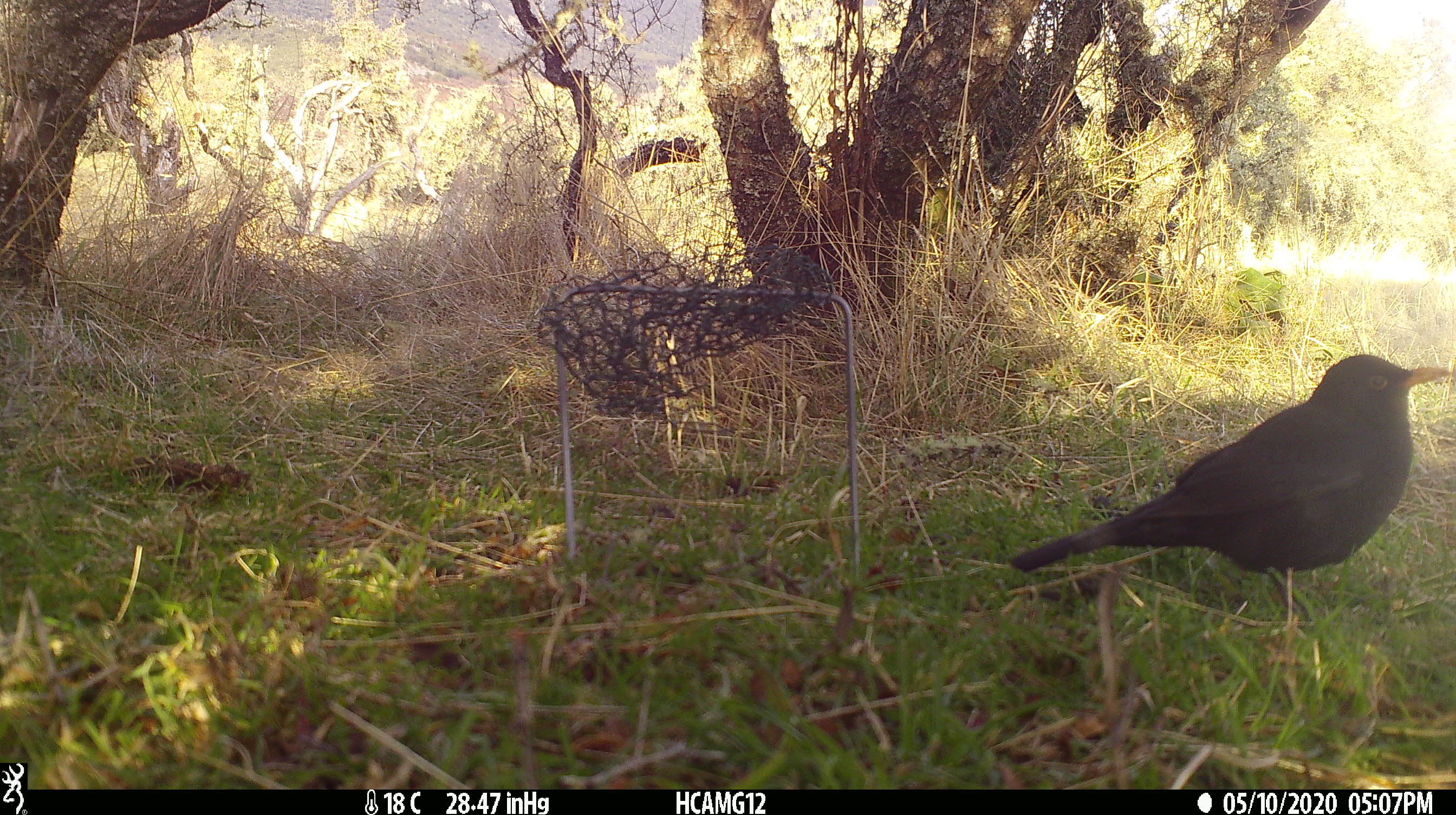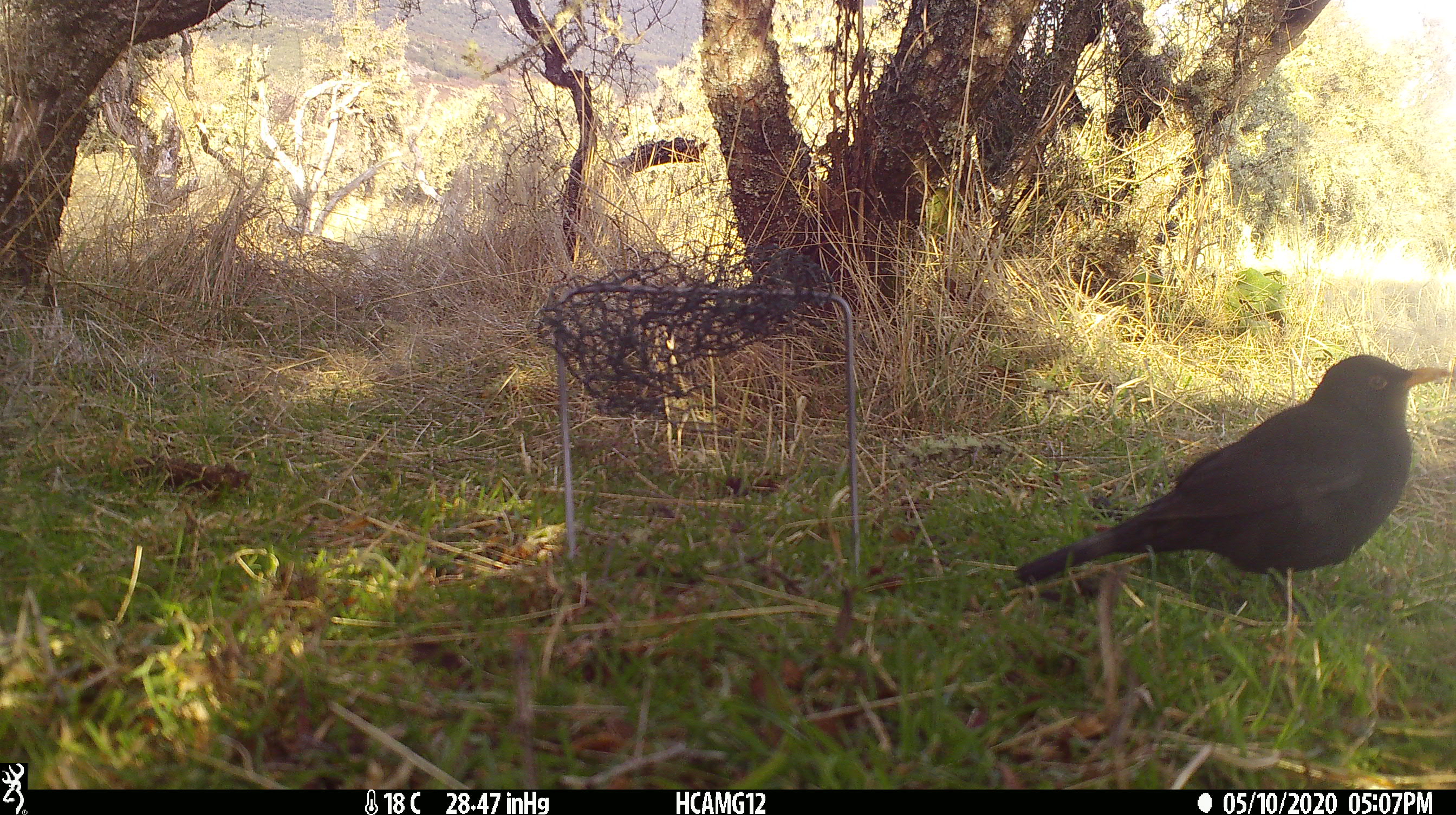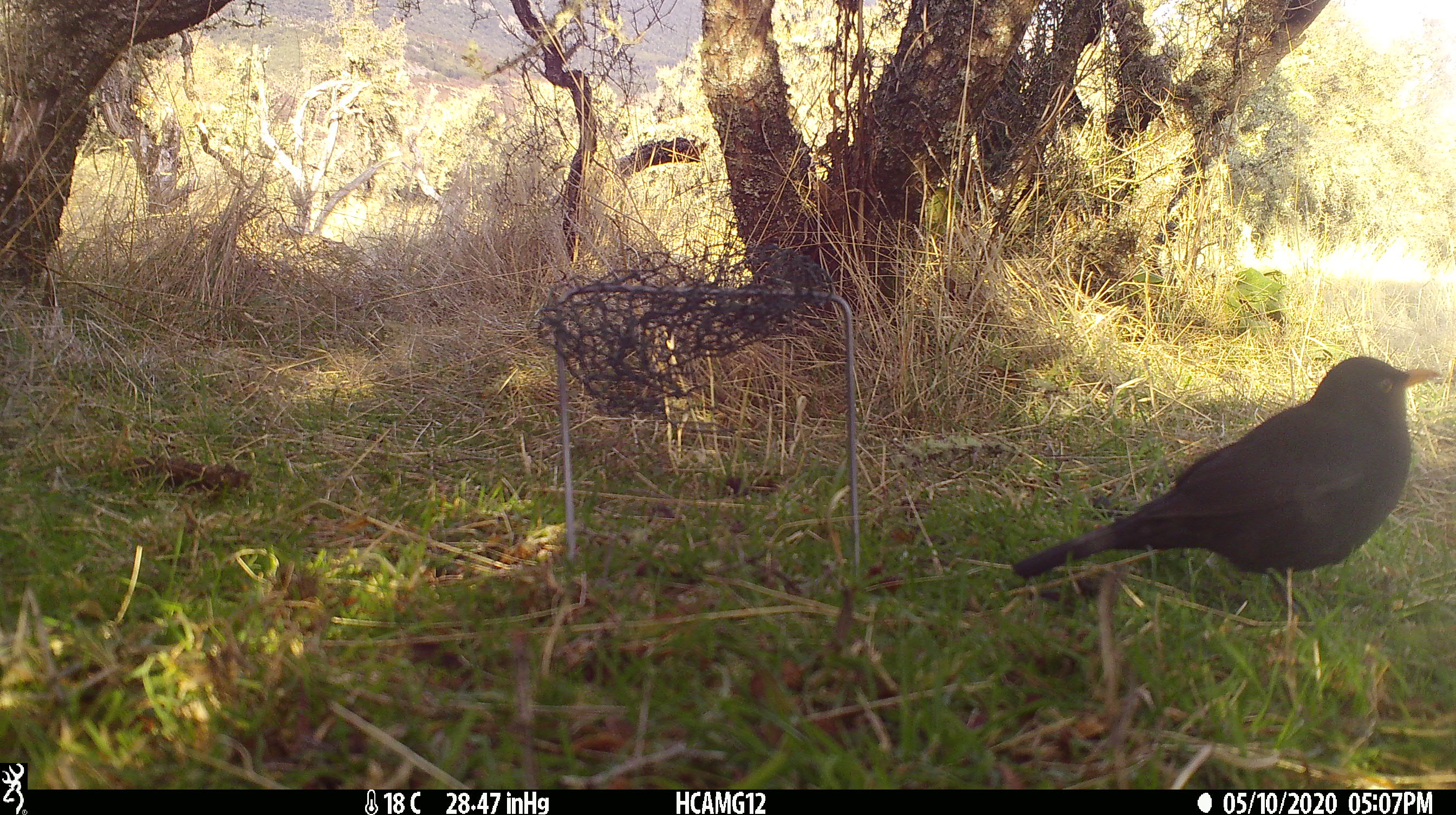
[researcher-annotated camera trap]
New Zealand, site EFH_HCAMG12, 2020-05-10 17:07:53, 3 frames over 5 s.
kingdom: Animalia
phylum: Chordata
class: Aves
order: Passeriformes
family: Turdidae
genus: Turdus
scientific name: Turdus merula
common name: eurasian blackbird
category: blackbird